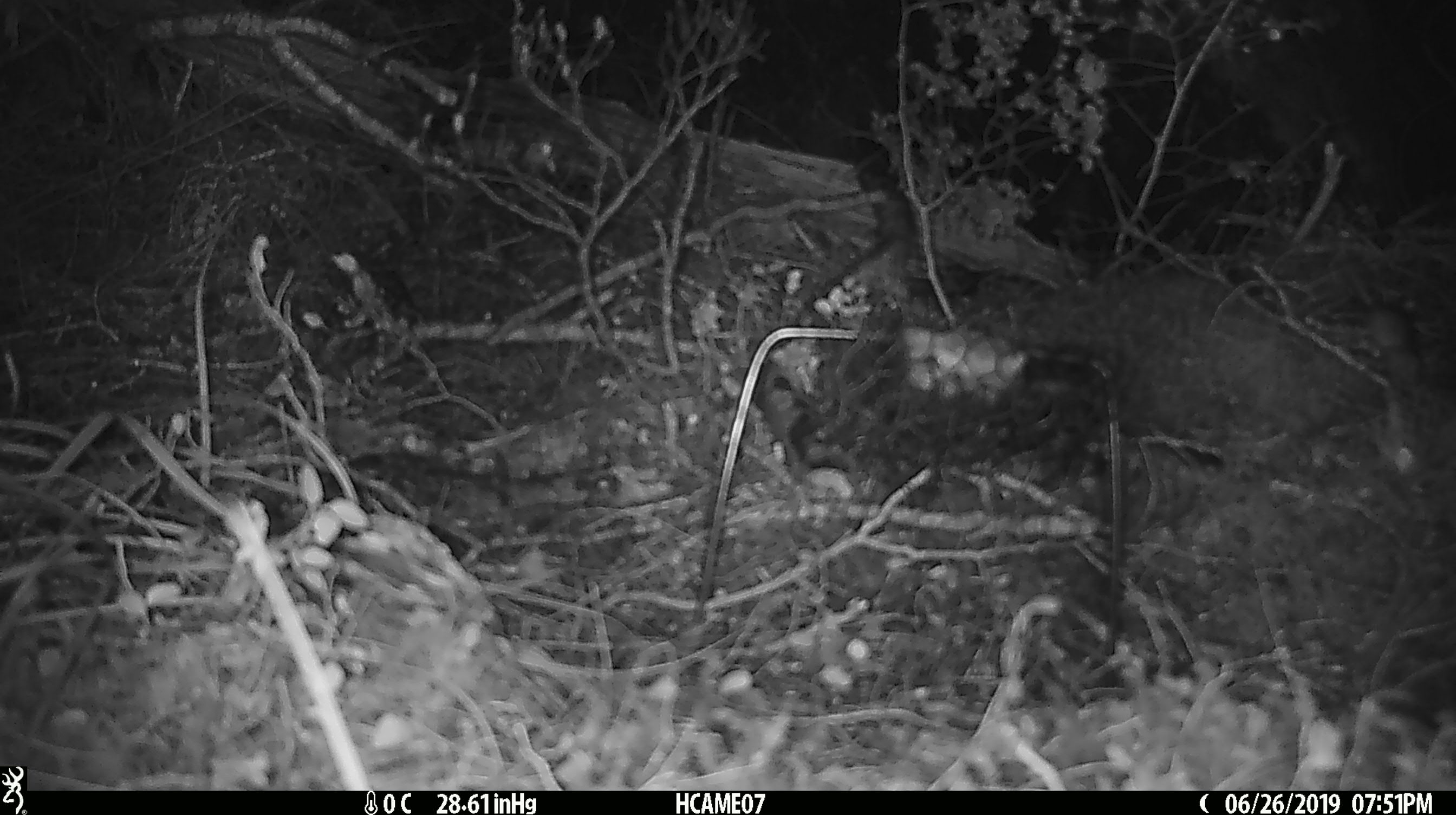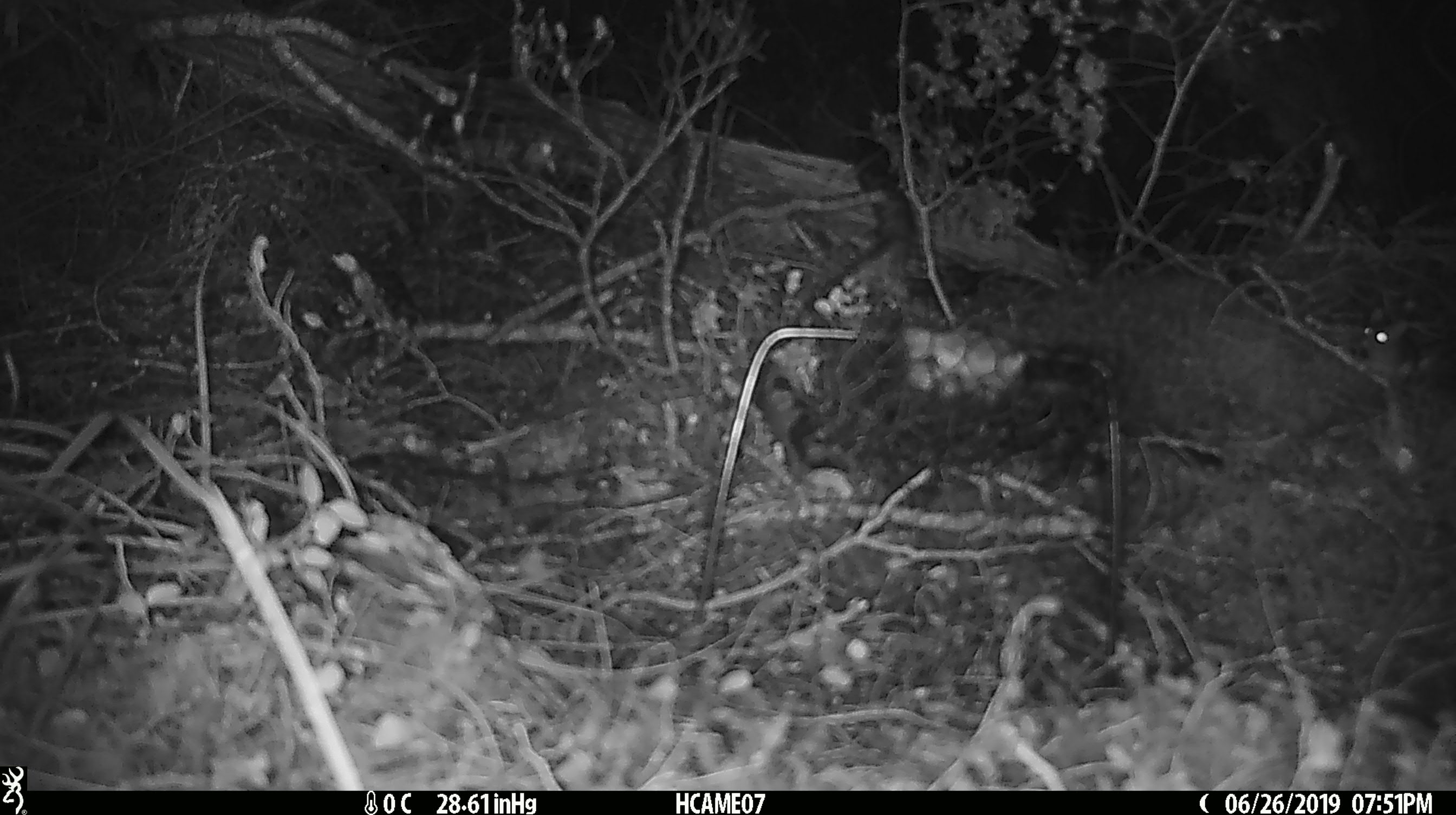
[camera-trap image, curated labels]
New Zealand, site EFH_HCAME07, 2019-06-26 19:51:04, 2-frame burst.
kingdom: Animalia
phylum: Chordata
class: Mammalia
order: Rodentia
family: Muridae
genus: Mus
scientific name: Mus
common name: mouse